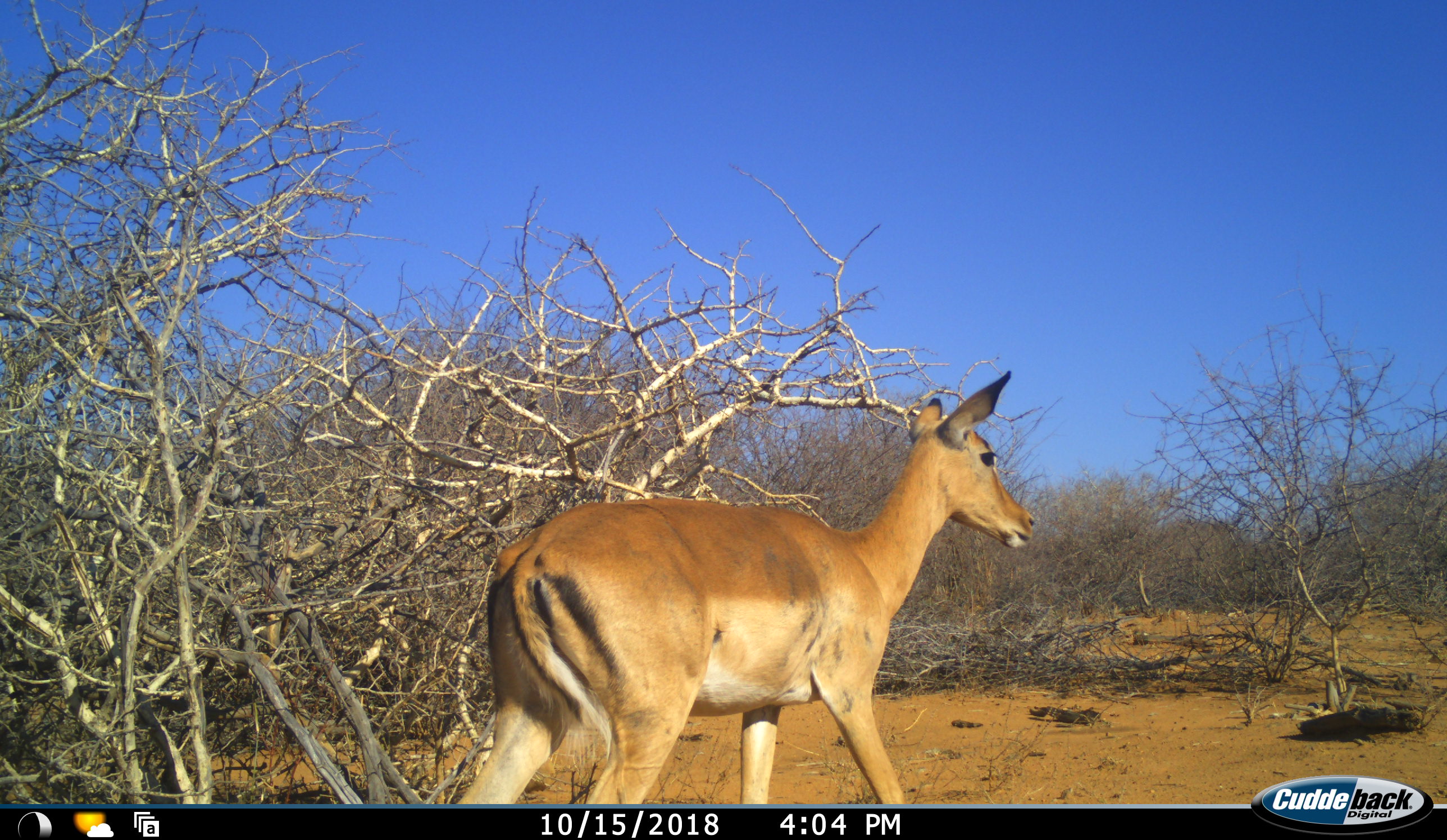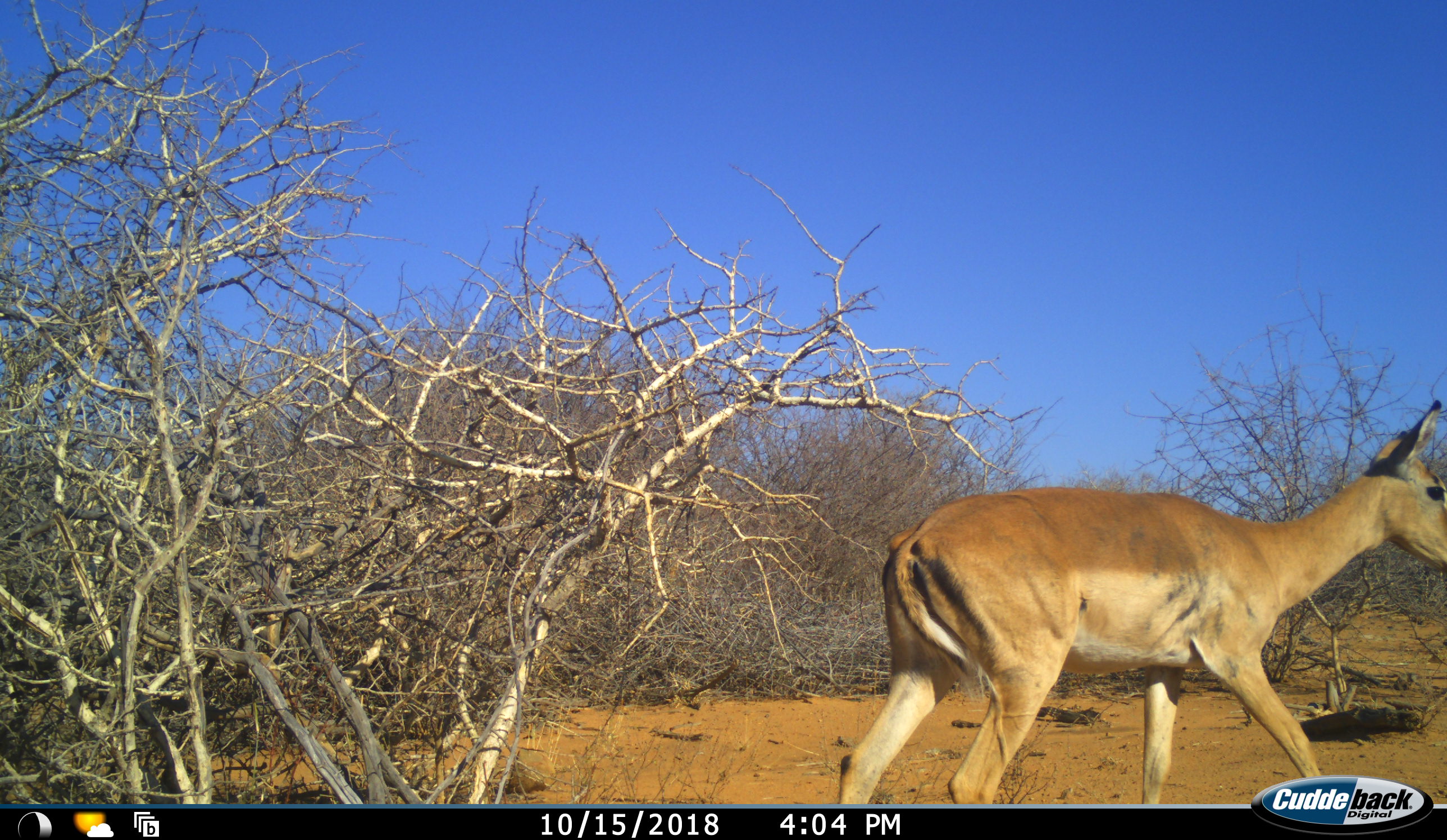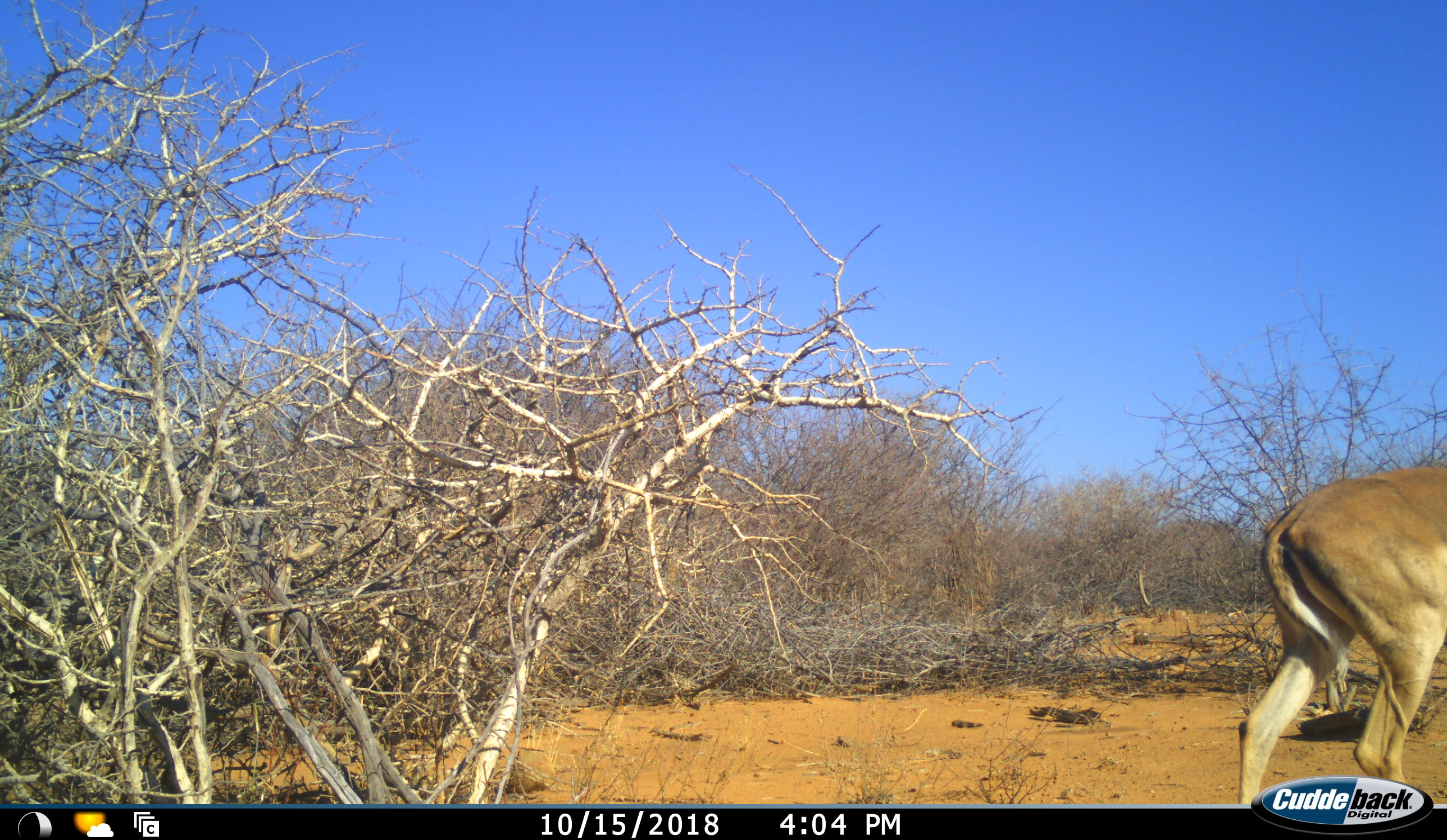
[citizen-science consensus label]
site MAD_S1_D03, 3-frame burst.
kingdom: Animalia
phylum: Chordata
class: Mammalia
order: Artiodactyla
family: Bovidae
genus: Aepyceros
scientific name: Aepyceros melampus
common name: impala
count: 1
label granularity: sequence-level